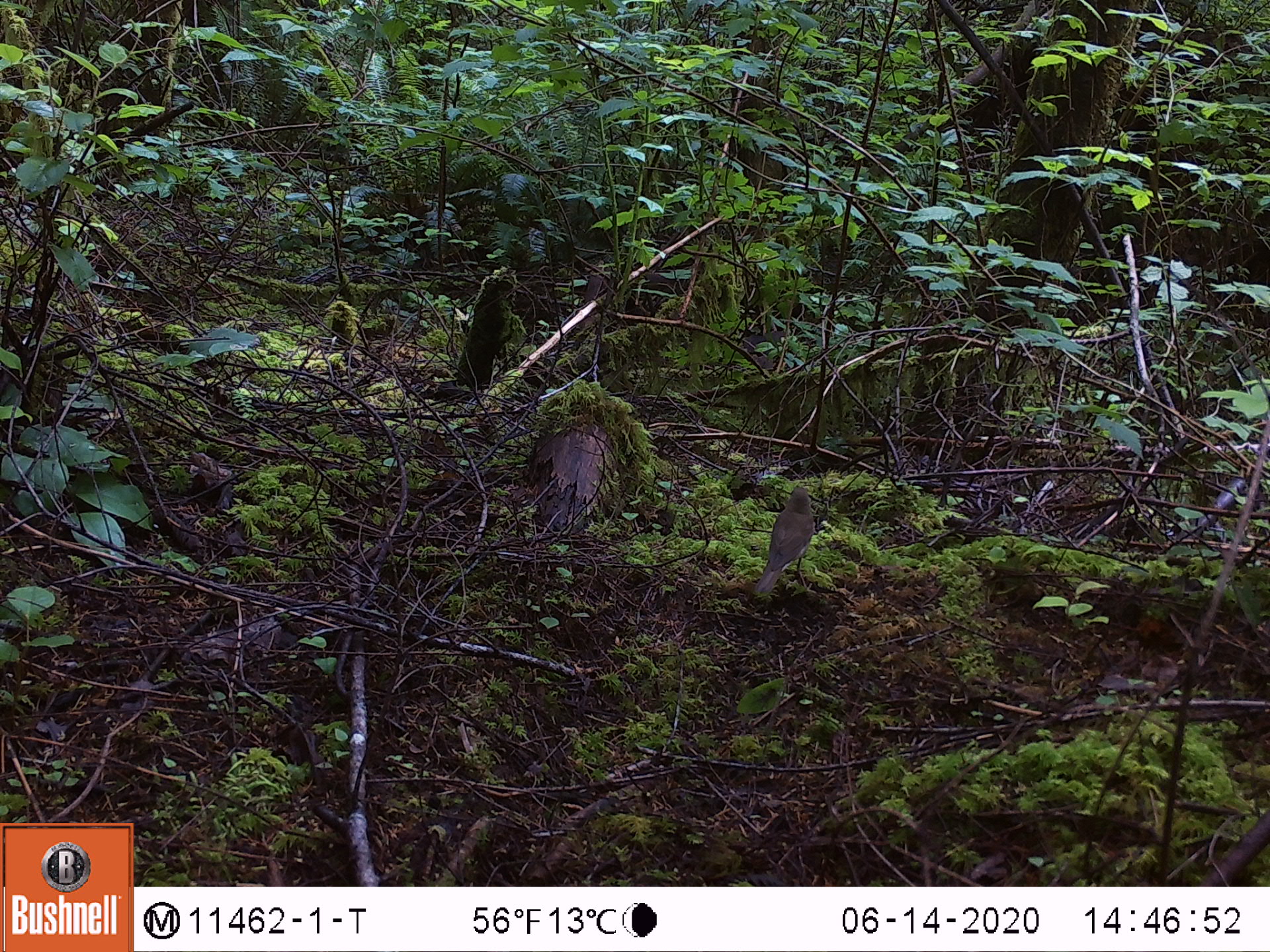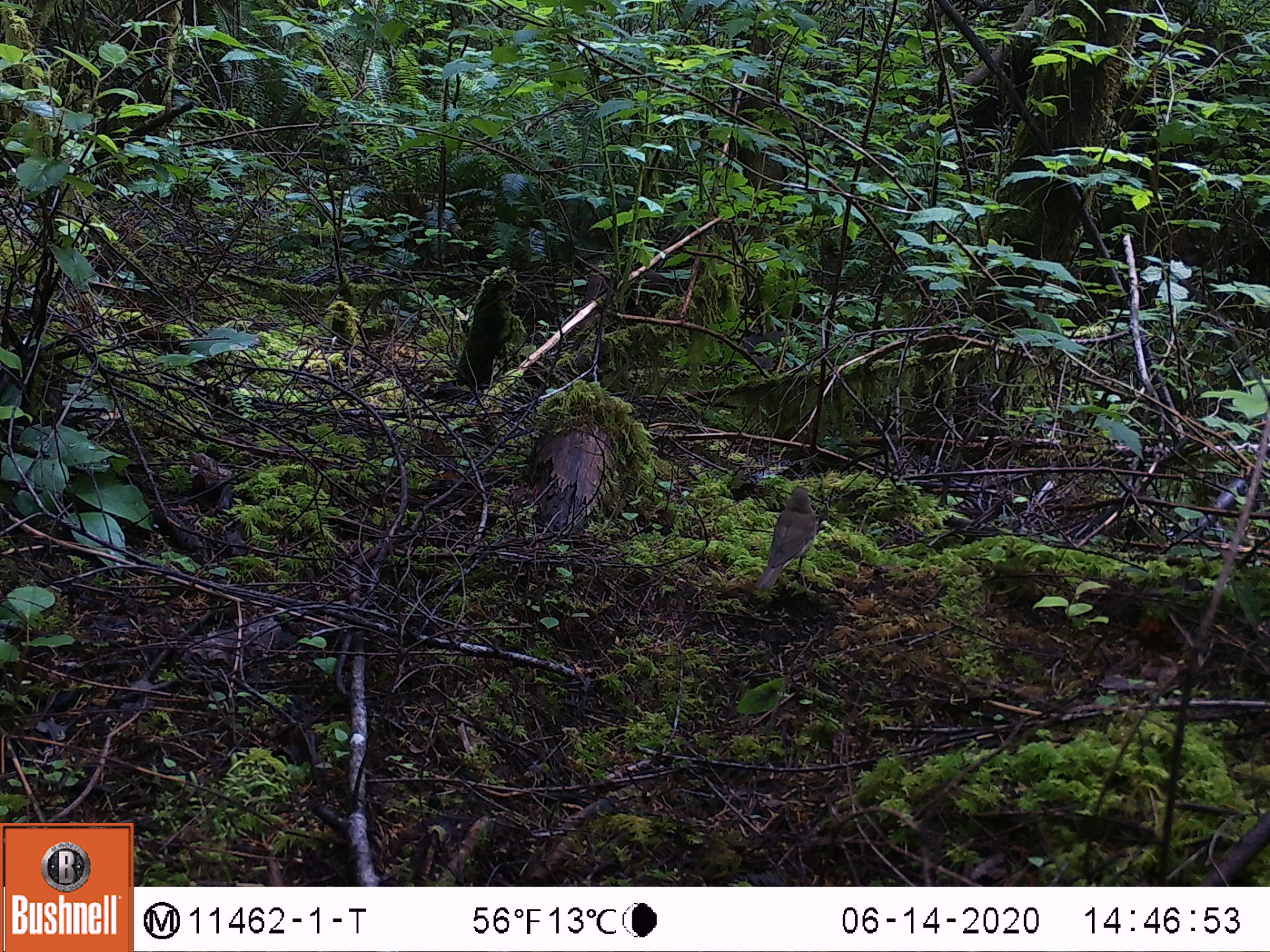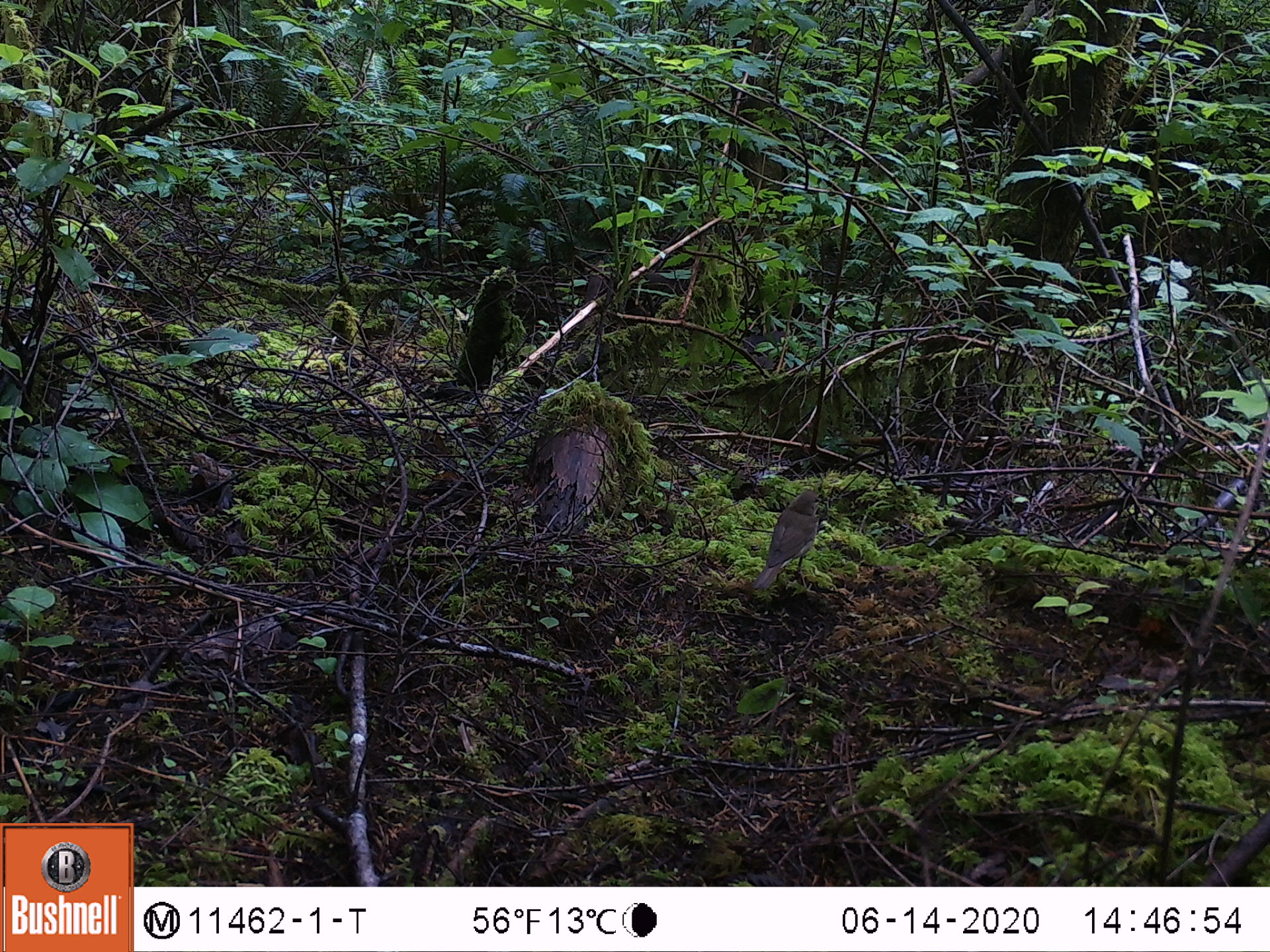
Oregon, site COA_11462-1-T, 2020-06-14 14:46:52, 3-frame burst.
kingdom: Animalia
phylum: Chordata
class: Aves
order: Passeriformes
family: Turdidae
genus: Catharus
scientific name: Catharus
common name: brown thrushes and nightingale-thrushes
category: catharus species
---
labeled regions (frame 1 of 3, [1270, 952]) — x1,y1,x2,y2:
catharus species: 744,479,824,614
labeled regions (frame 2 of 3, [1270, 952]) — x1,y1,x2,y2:
catharus species: 745,474,829,606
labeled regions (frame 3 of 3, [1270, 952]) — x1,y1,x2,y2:
catharus species: 744,480,833,604